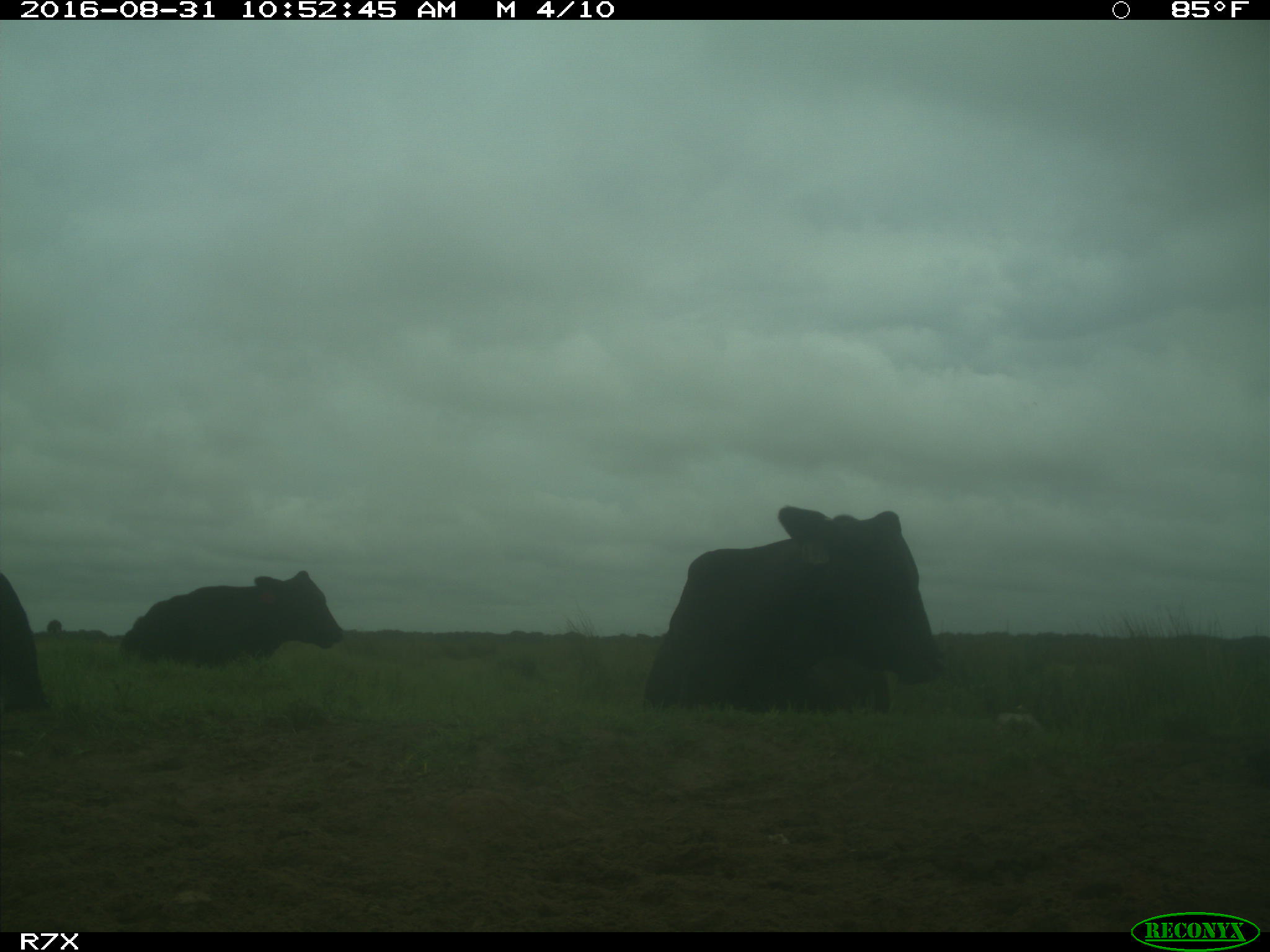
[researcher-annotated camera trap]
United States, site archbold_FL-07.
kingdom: Animalia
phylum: Chordata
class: Mammalia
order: Artiodactyla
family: Bovidae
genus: Bos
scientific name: Bos taurus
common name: domestic cow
Bos taurus (domestic cow).